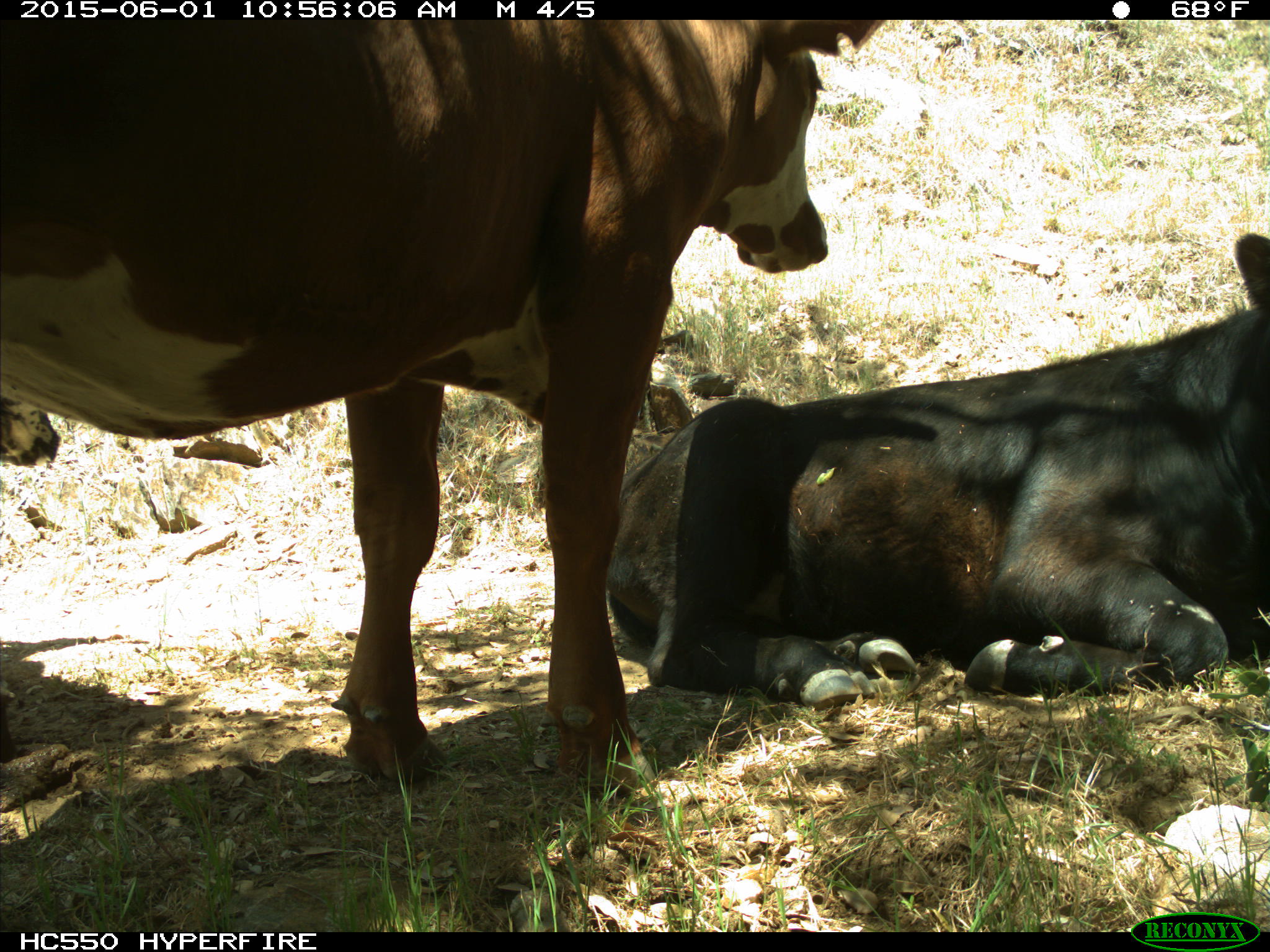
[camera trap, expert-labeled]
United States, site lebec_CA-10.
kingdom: Animalia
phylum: Chordata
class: Mammalia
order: Artiodactyla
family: Bovidae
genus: Bos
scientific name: Bos taurus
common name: domestic cow